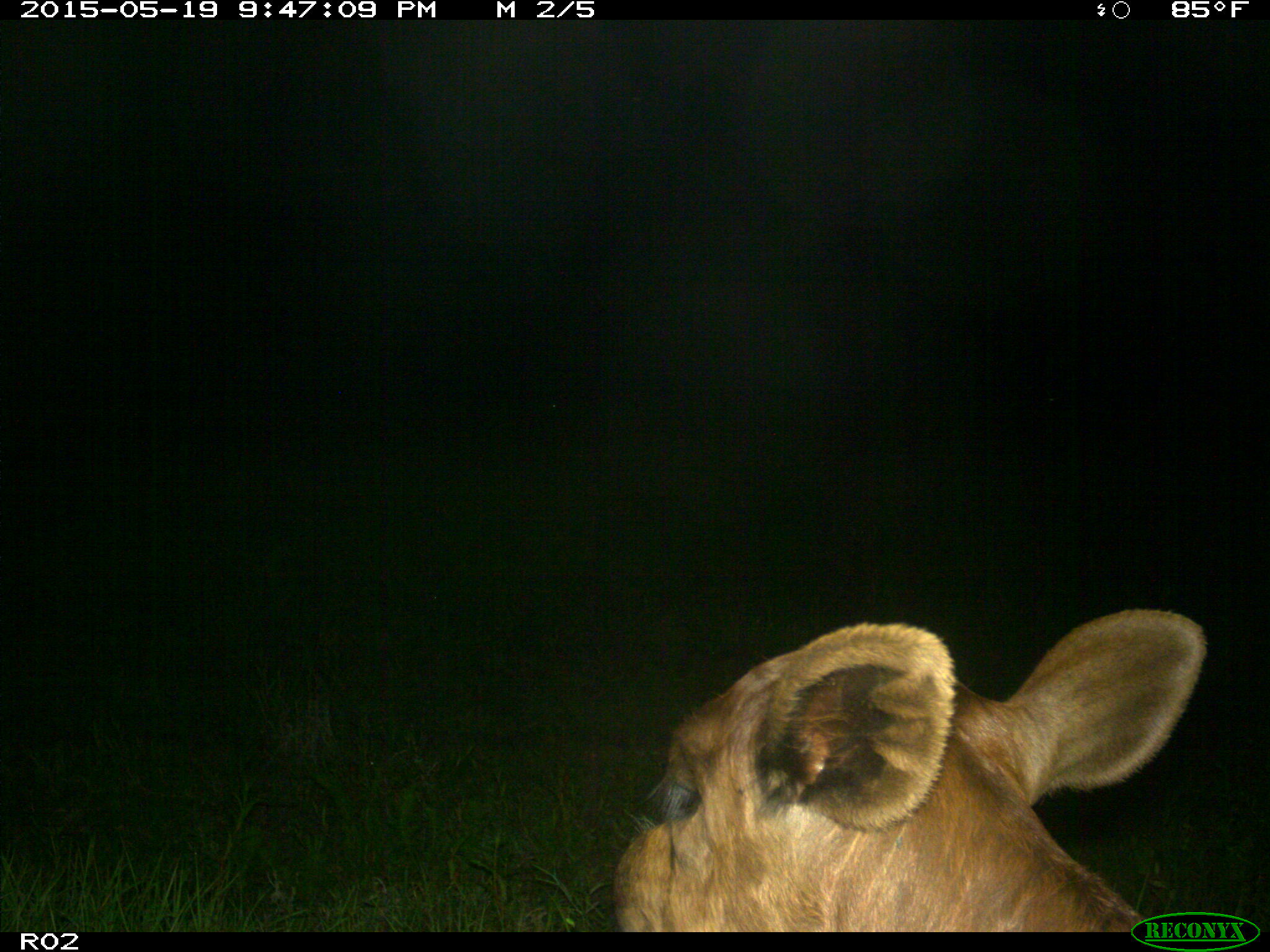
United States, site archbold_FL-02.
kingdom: Animalia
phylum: Chordata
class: Mammalia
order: Artiodactyla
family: Bovidae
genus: Bos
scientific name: Bos taurus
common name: domestic cow